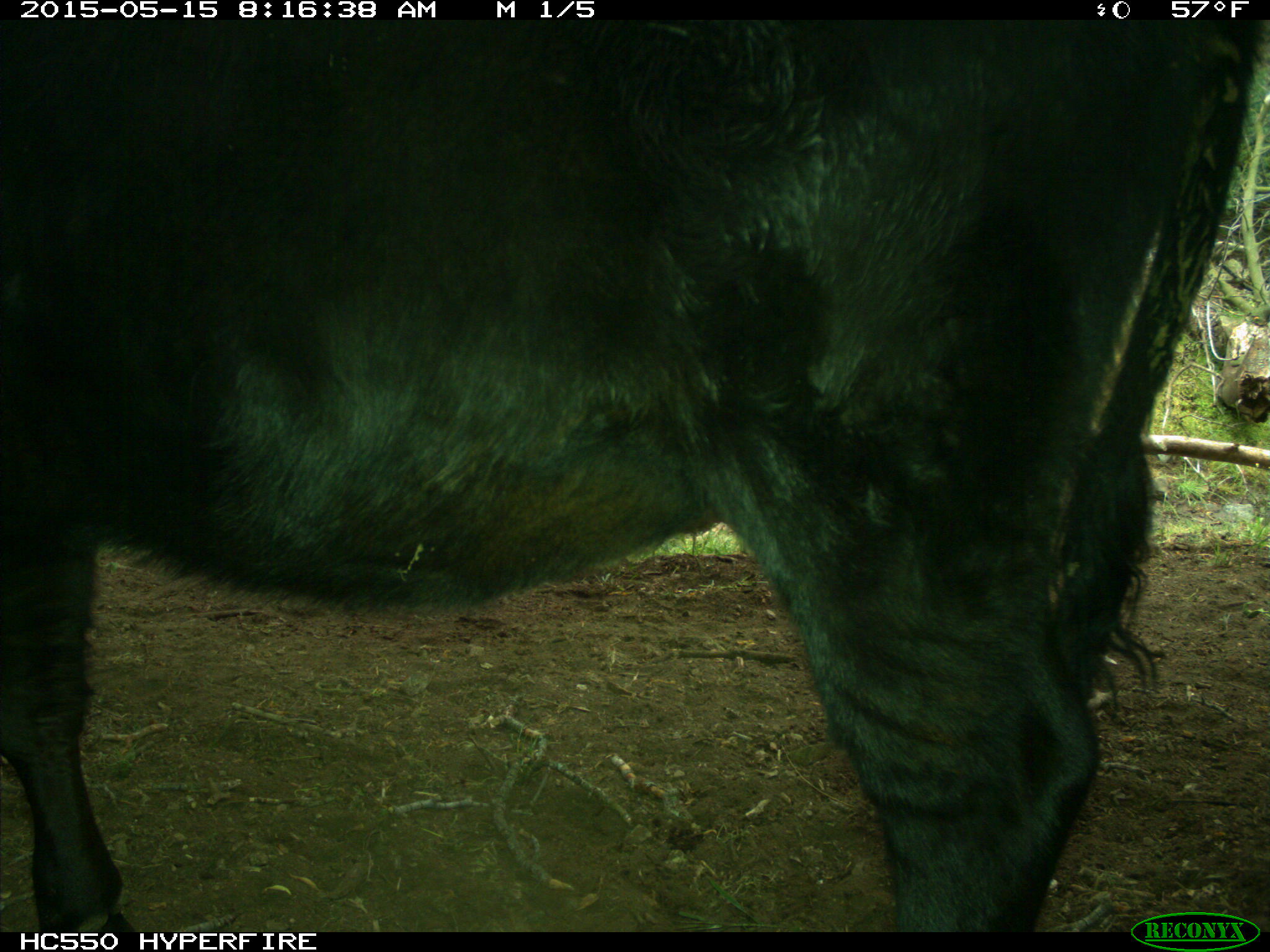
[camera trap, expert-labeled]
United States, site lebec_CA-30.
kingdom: Animalia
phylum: Chordata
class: Mammalia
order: Artiodactyla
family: Bovidae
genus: Bos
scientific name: Bos taurus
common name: domestic cow